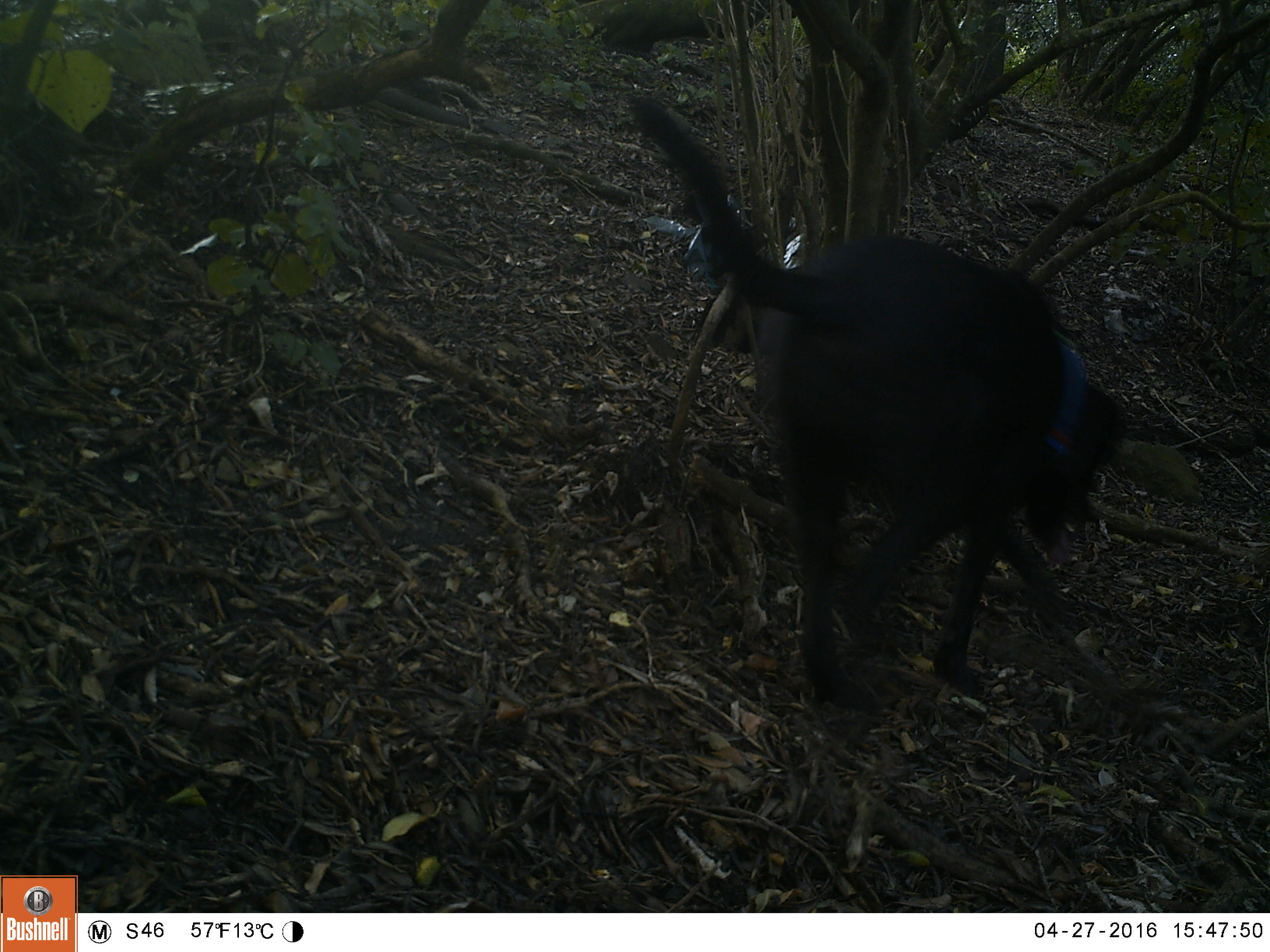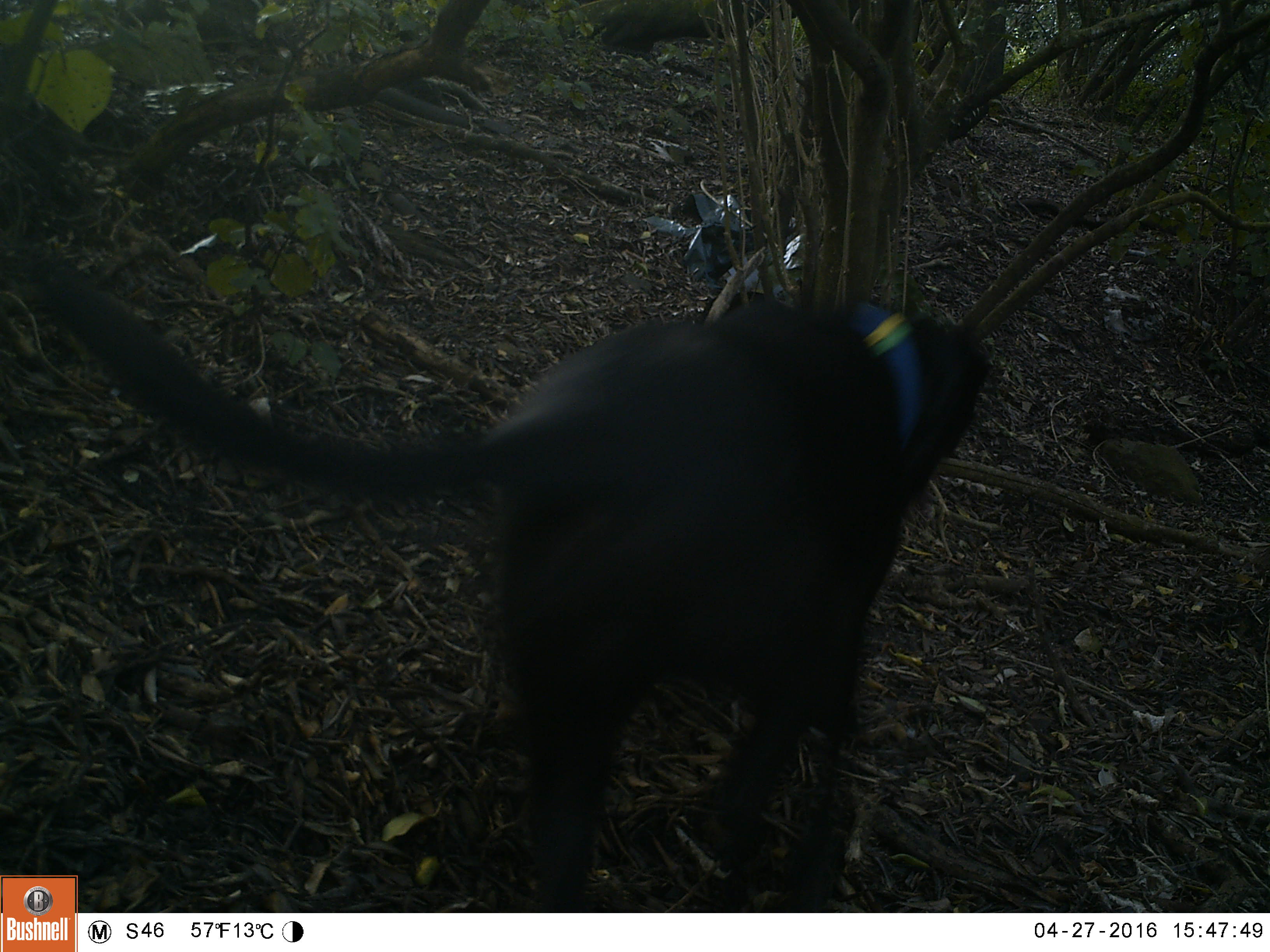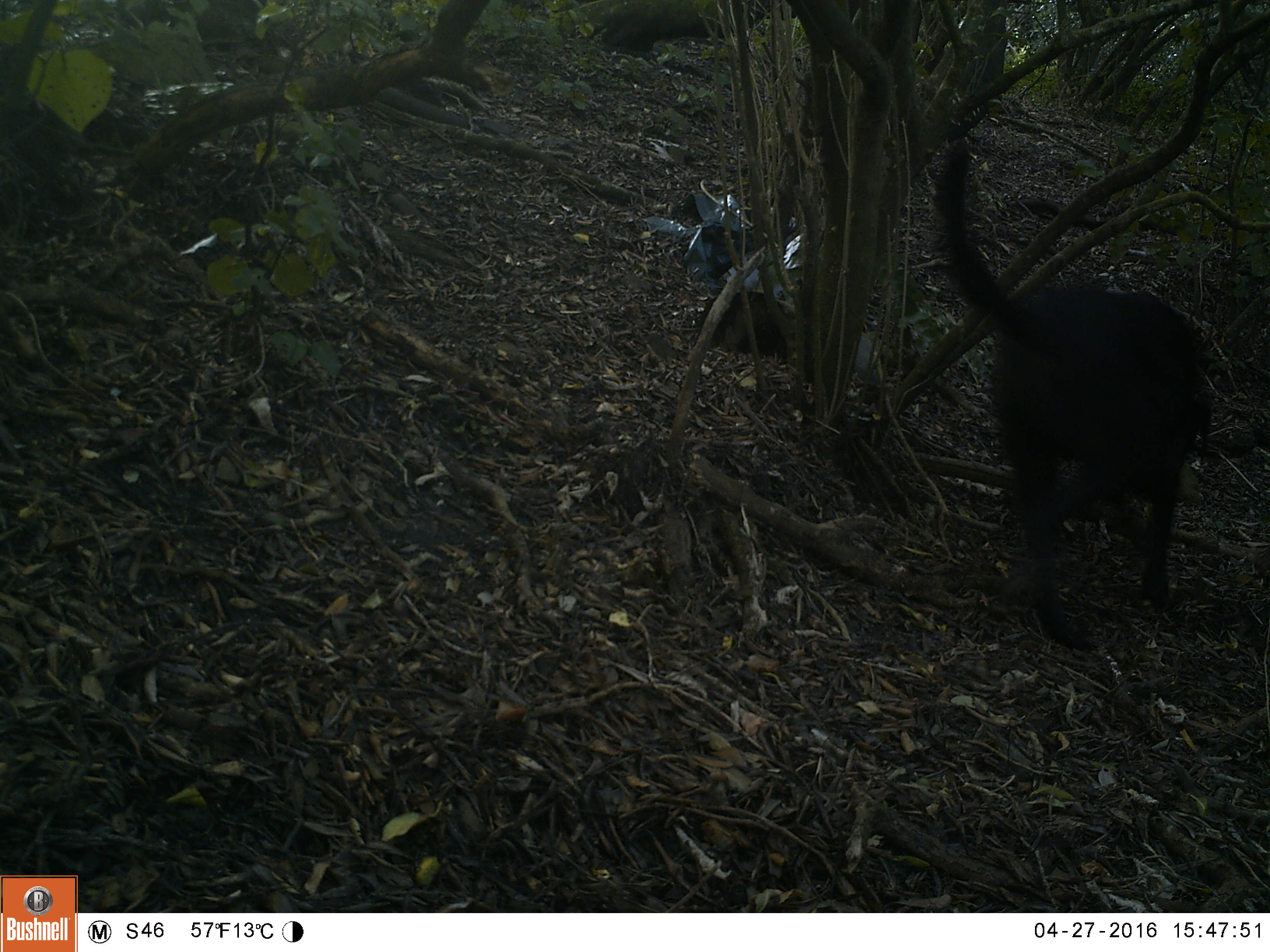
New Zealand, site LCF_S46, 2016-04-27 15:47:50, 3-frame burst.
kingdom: Animalia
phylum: Chordata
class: Mammalia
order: Carnivora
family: Canidae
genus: Canis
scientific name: Canis familiaris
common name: domestic dog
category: dog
Dog (domestic dog) (Canis familiaris).